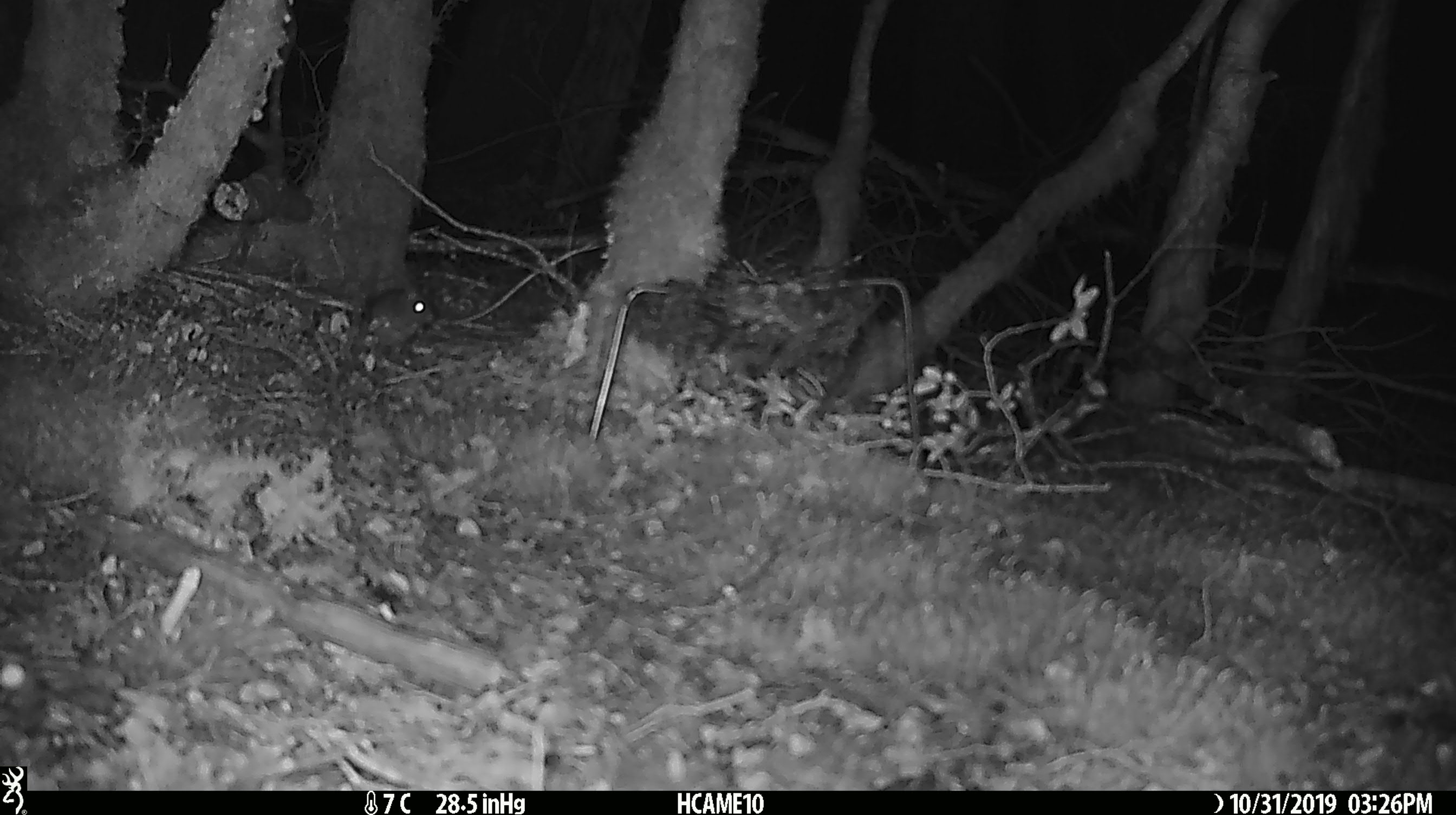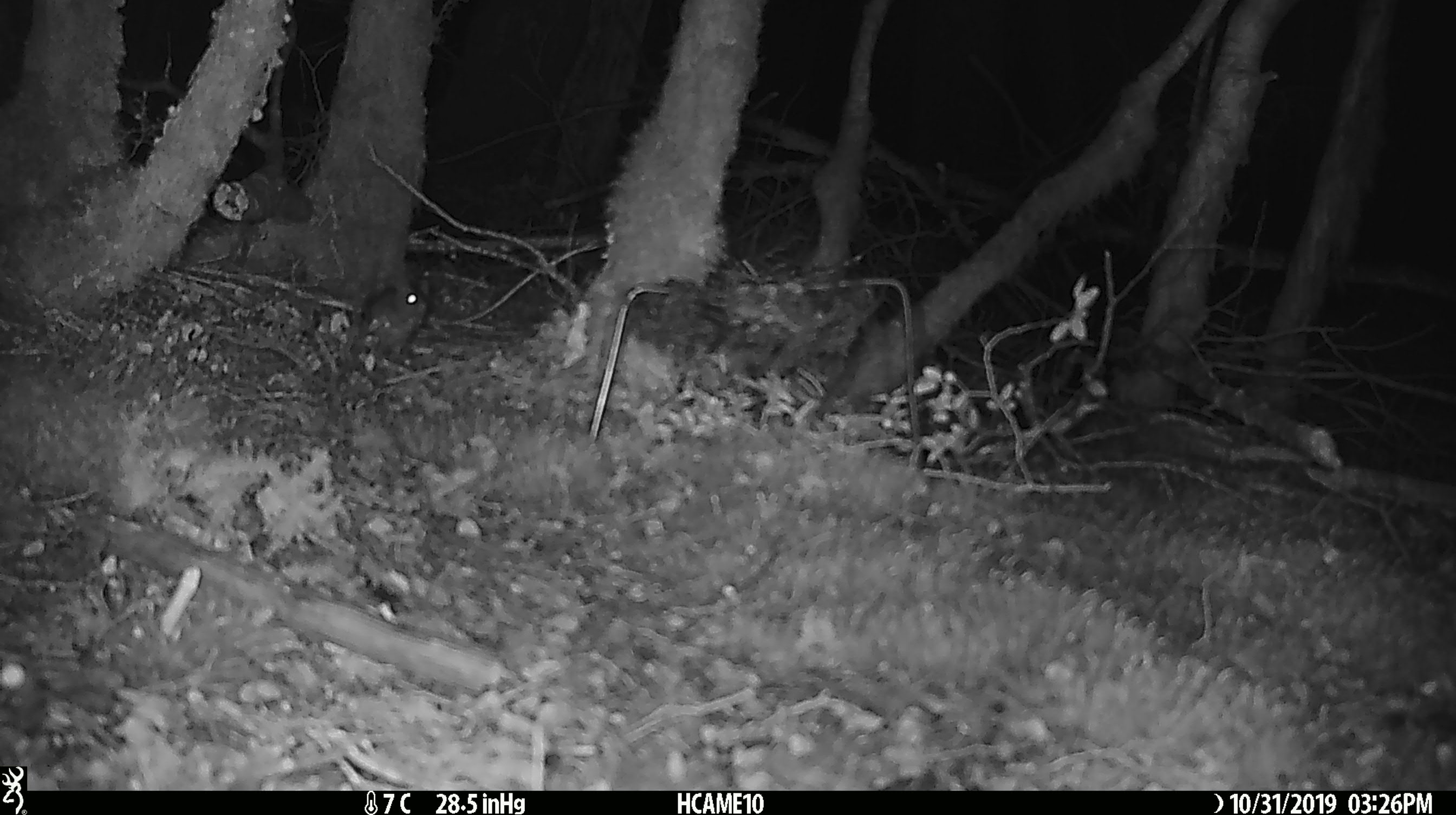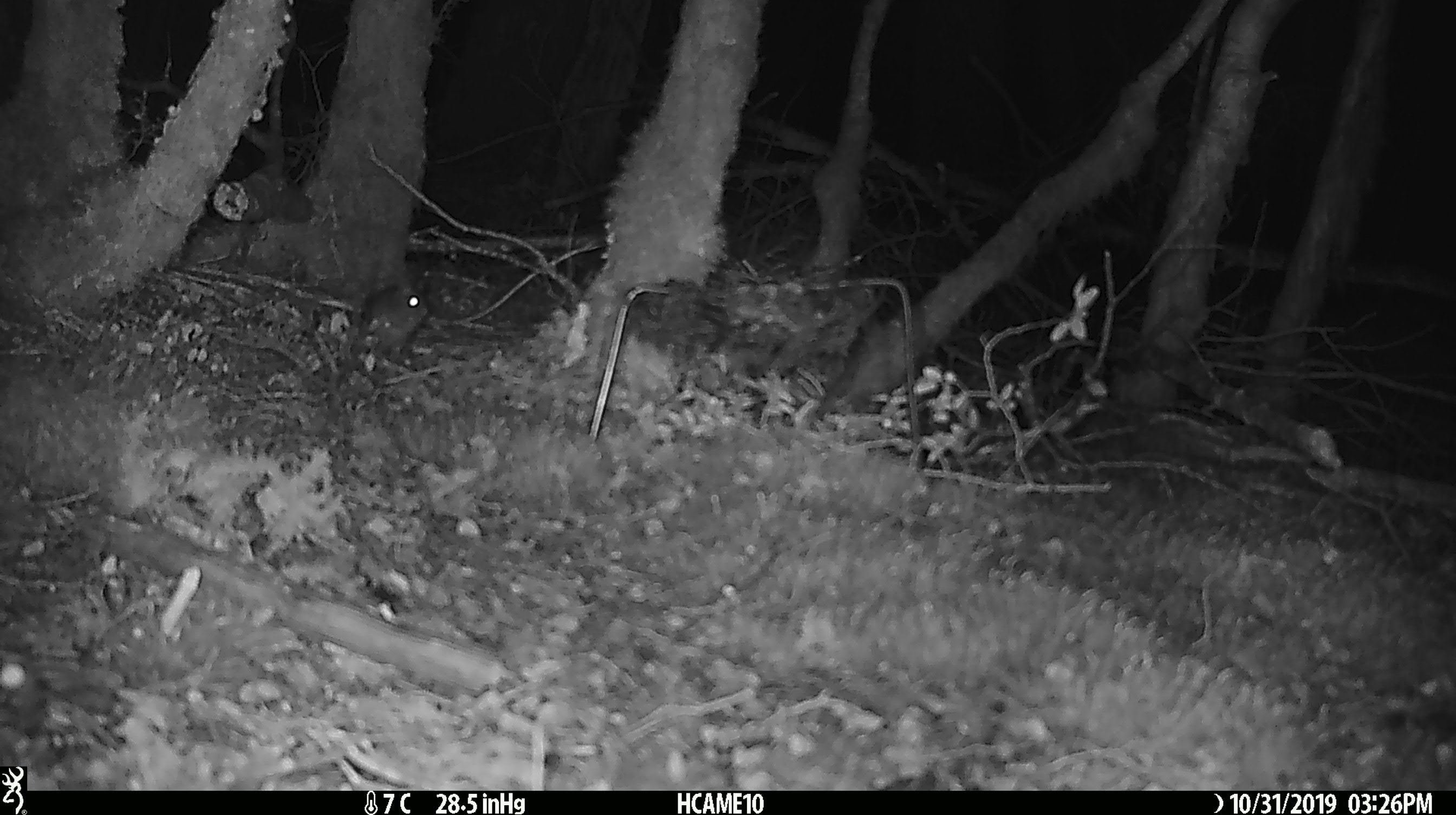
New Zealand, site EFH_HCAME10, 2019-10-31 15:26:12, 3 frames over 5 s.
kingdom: Animalia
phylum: Chordata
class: Mammalia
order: Rodentia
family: Muridae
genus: Mus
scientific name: Mus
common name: mouse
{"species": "mouse (Mus)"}